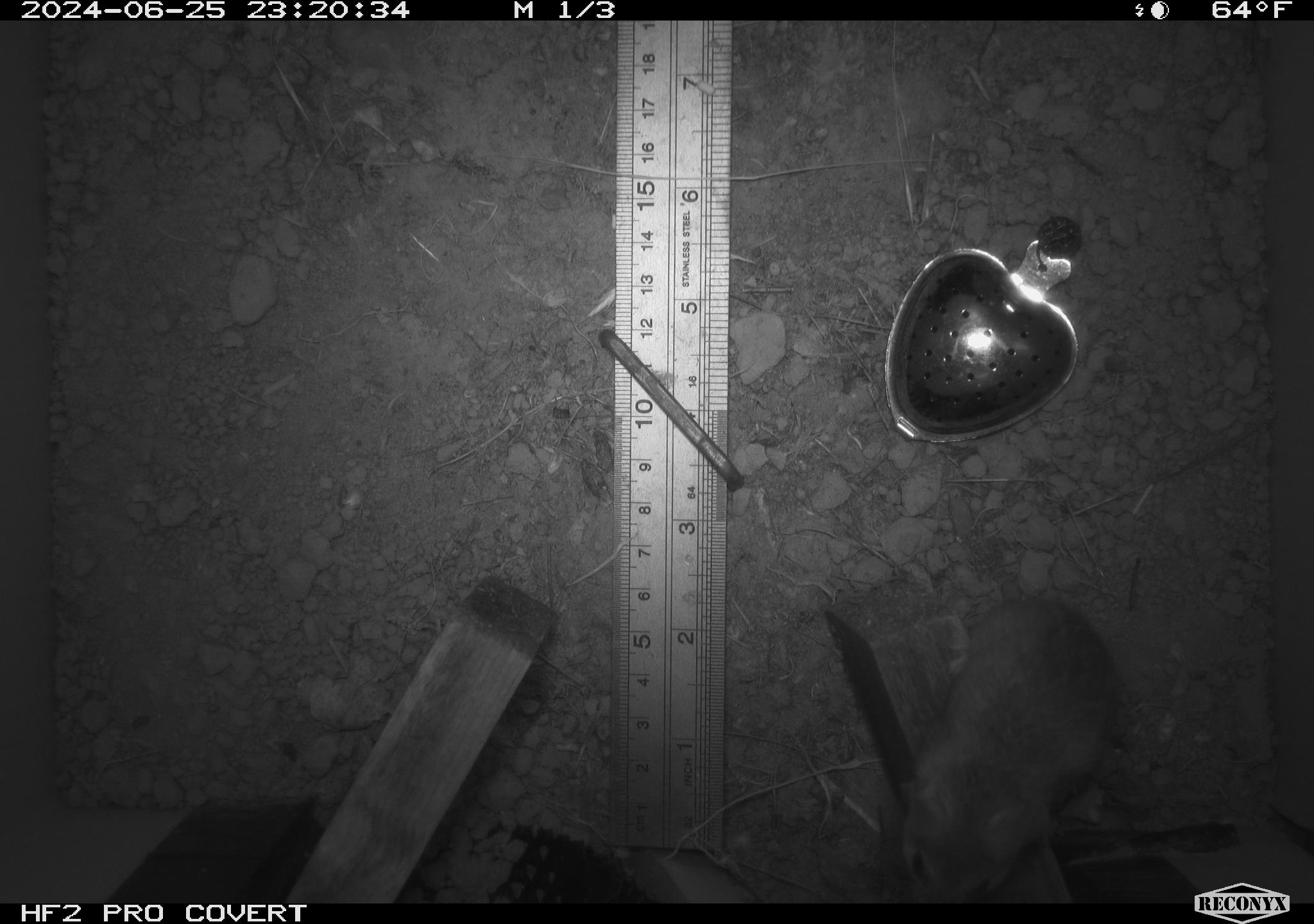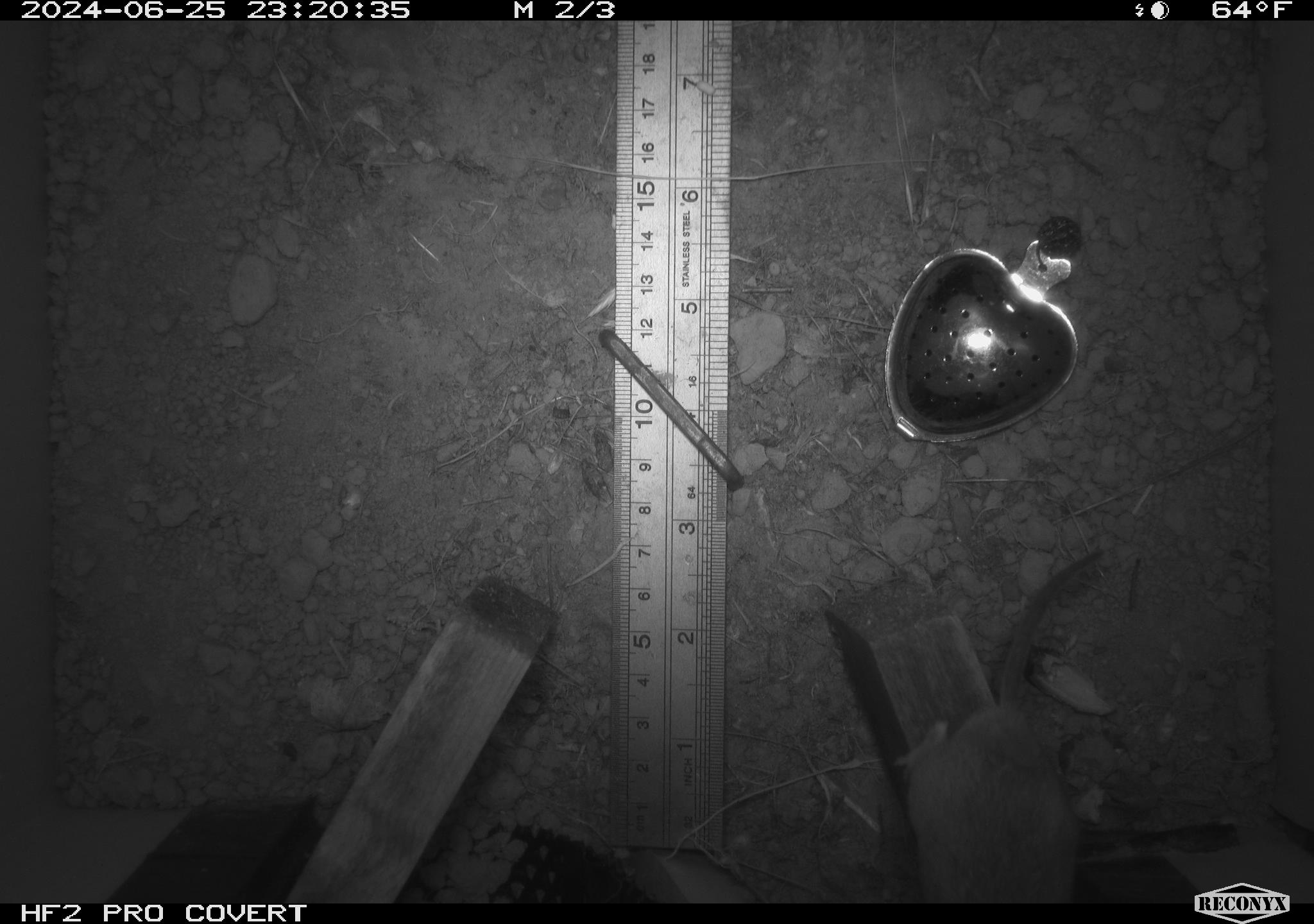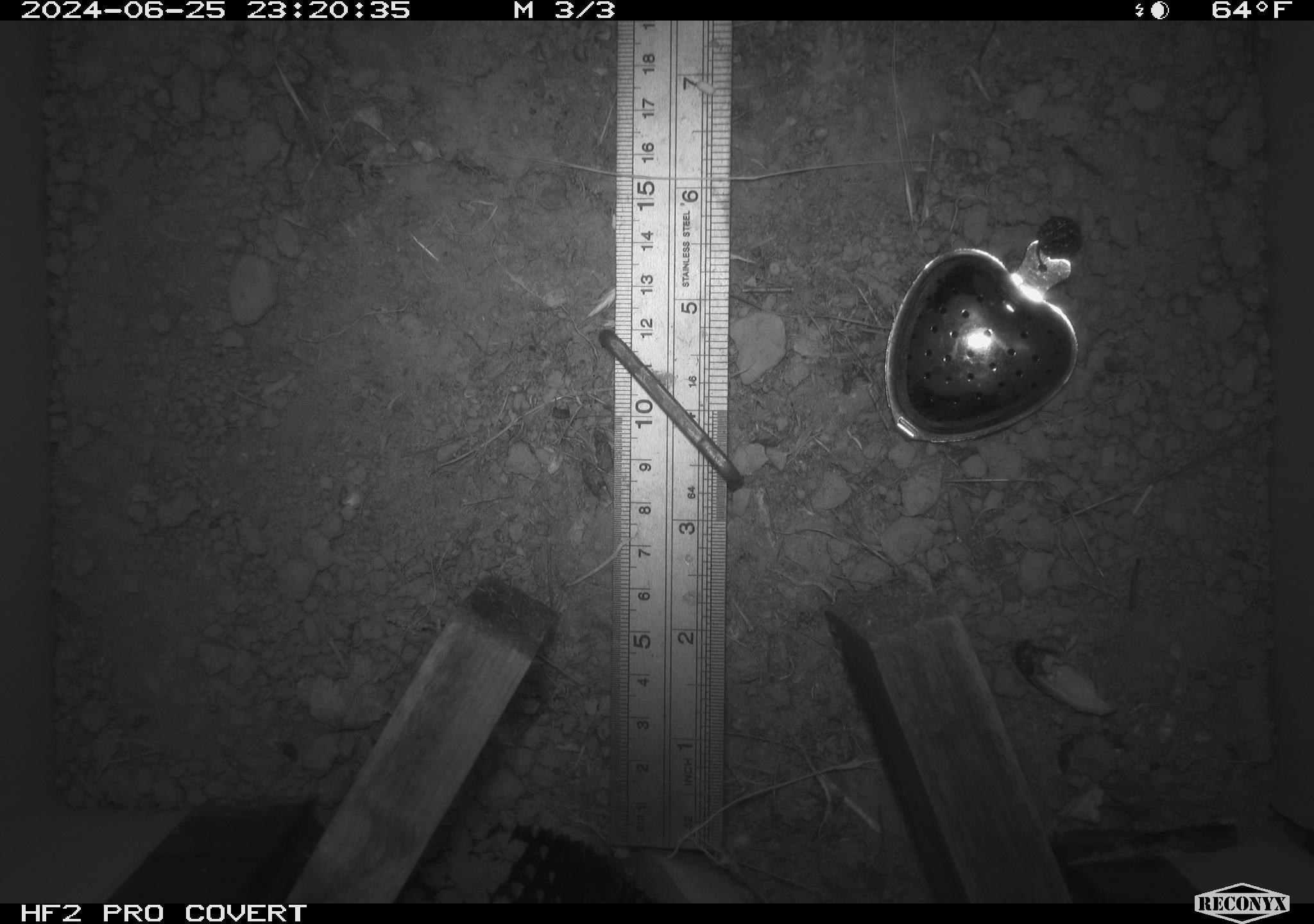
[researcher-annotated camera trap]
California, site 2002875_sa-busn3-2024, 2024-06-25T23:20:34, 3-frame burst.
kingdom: Animalia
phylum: Chordata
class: Mammalia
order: Rodentia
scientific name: Rodentia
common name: mouse species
Mouse species (Rodentia).